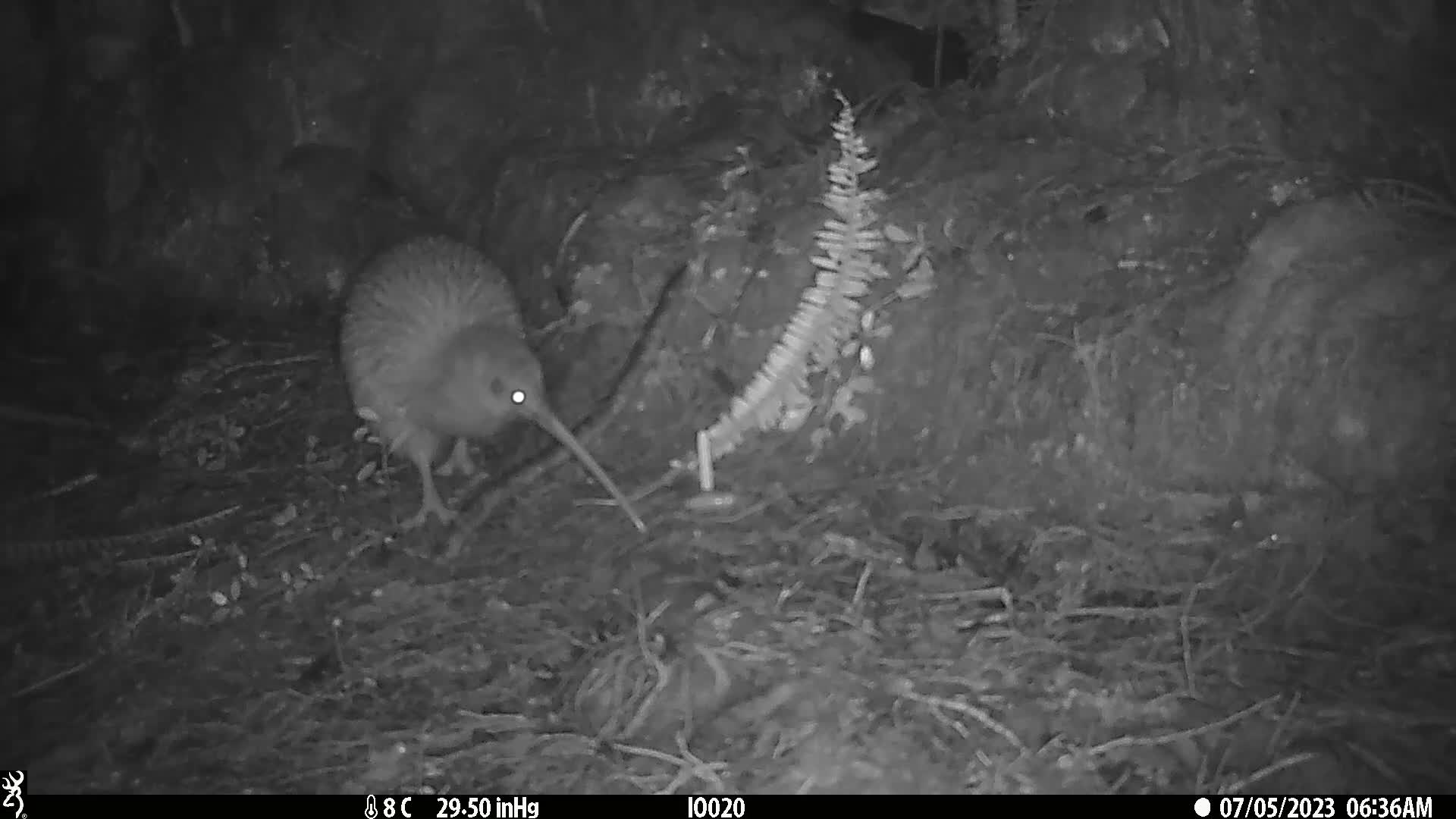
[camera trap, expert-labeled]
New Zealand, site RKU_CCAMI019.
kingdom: Animalia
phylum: Chordata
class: Aves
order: Apterygiformes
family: Apterygidae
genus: Apteryx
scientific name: Apteryx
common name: kiwi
Kiwi (Apteryx).